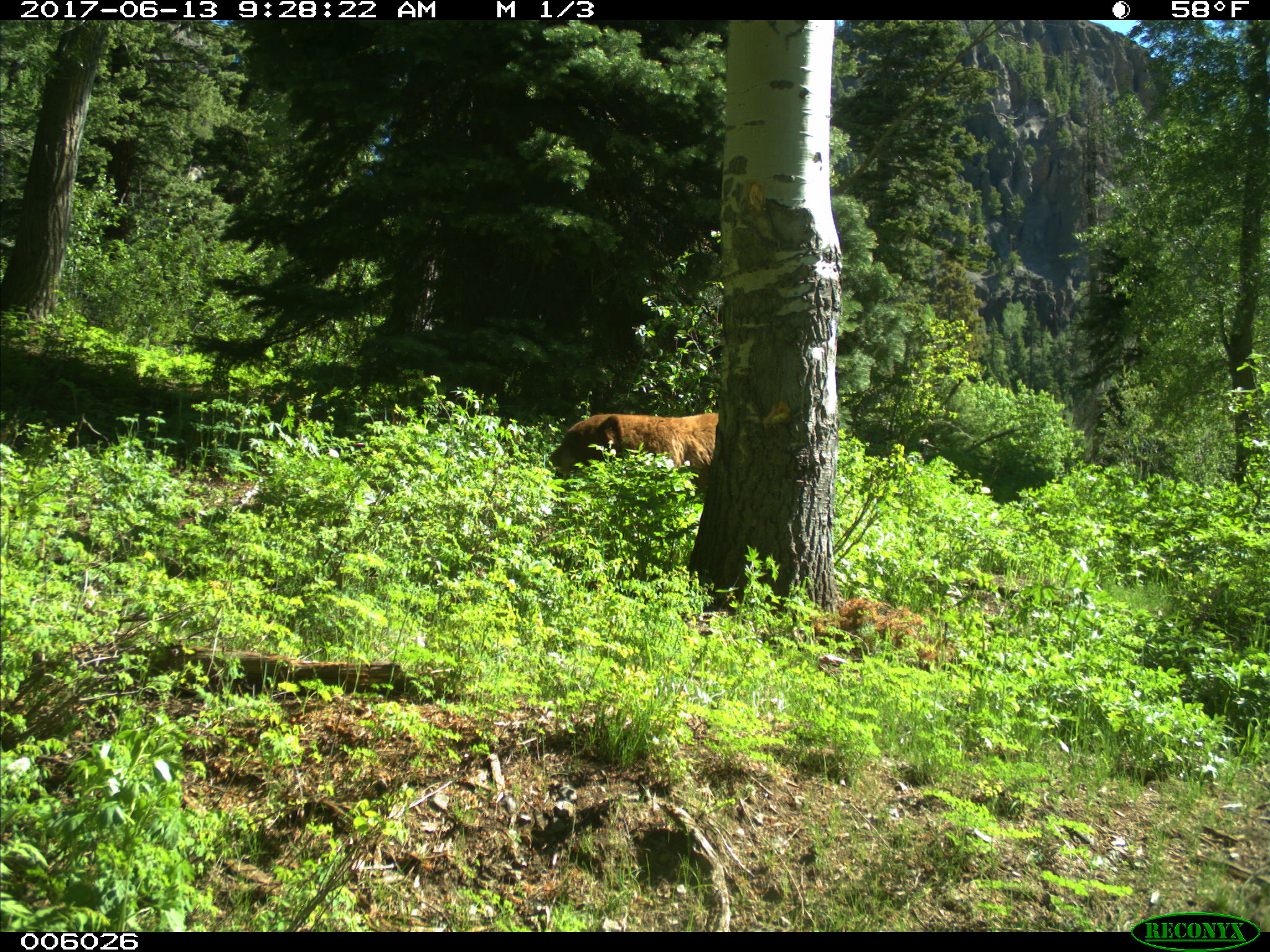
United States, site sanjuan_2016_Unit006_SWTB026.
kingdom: Animalia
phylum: Chordata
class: Mammalia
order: Carnivora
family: Ursidae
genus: Ursus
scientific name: Ursus americanus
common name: american black bear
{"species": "Ursus americanus (american black bear)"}